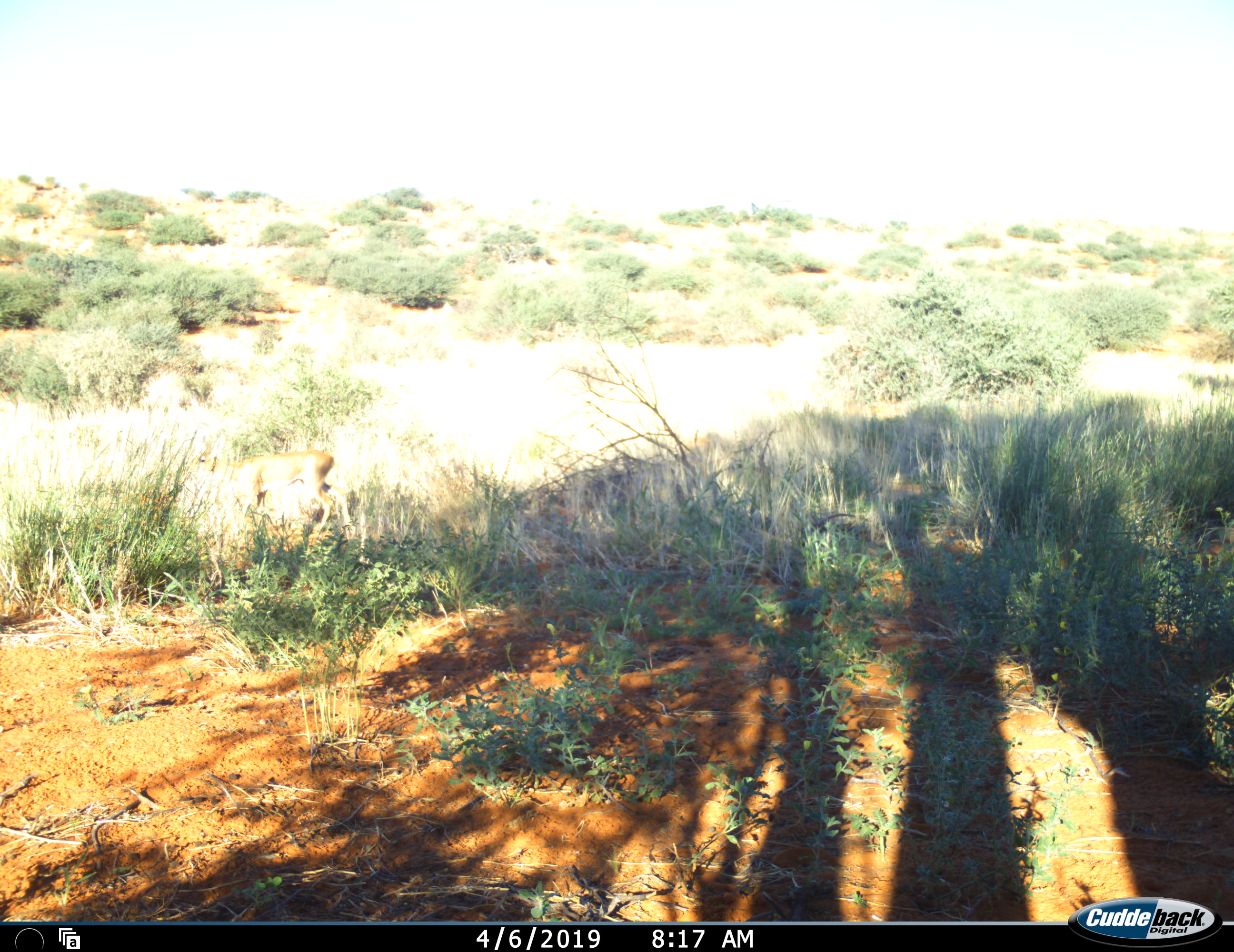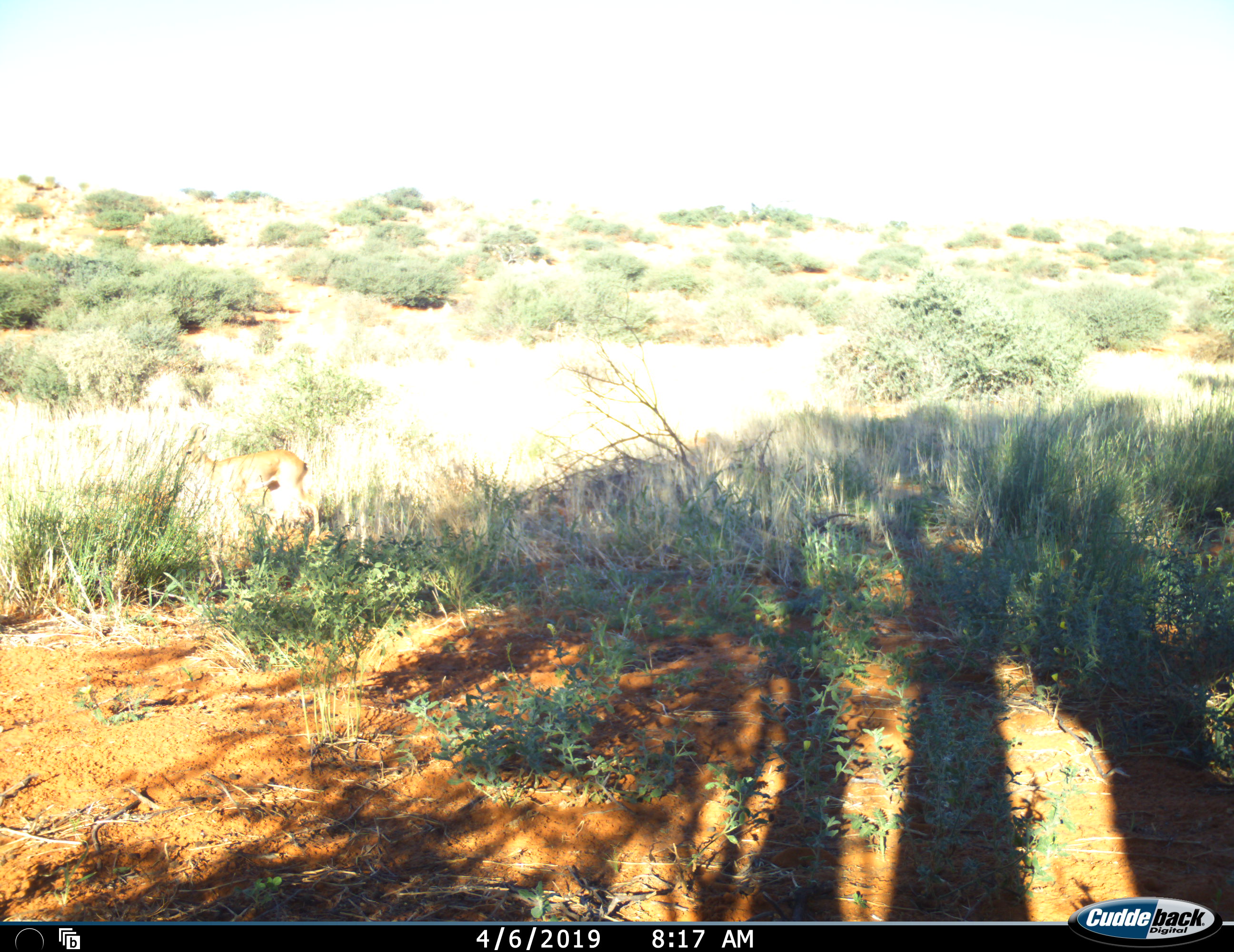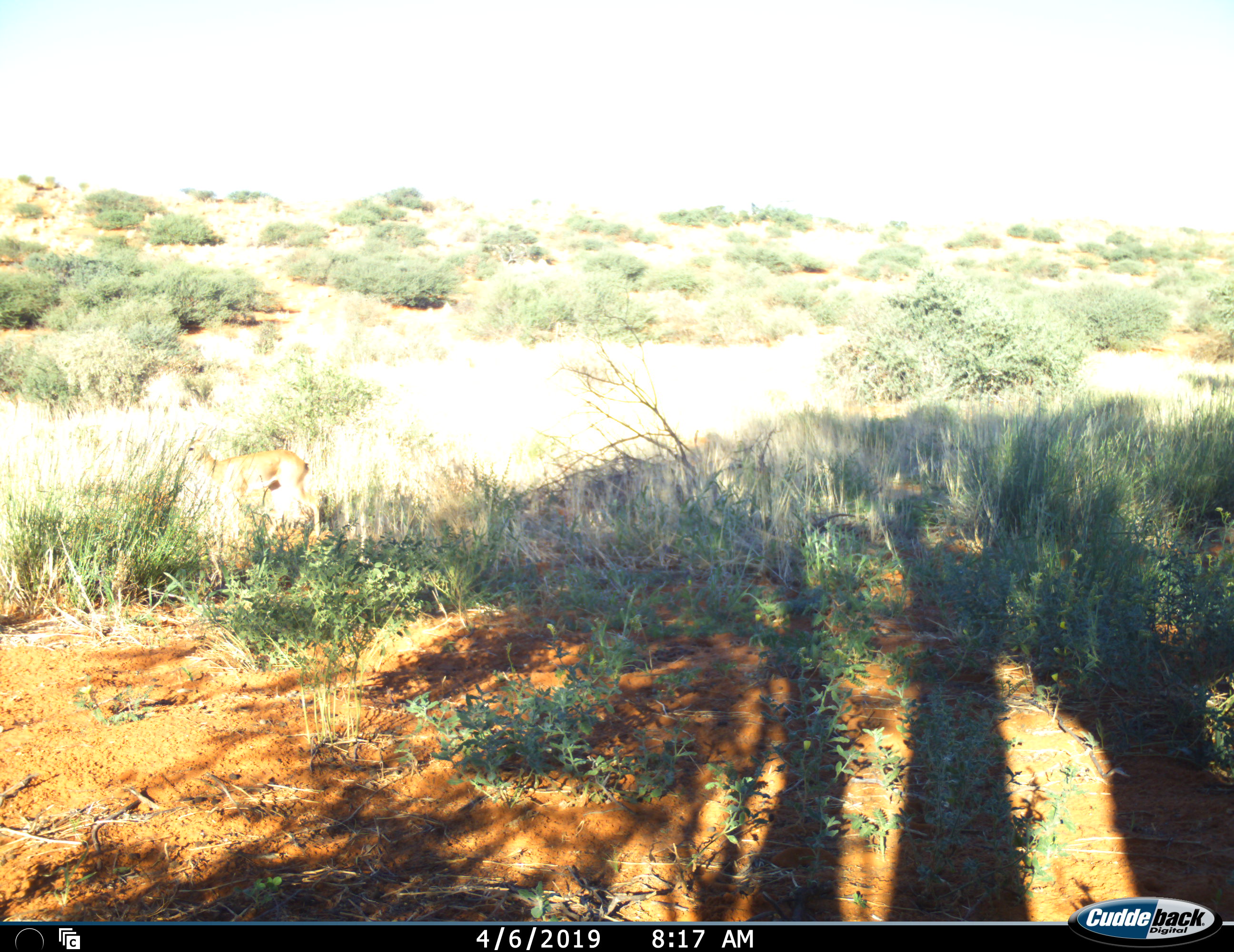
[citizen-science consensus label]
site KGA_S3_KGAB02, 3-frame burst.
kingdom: Animalia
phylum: Chordata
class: Mammalia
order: Artiodactyla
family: Bovidae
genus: Raphicerus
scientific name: Raphicerus campestris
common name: steenbok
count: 1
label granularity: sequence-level